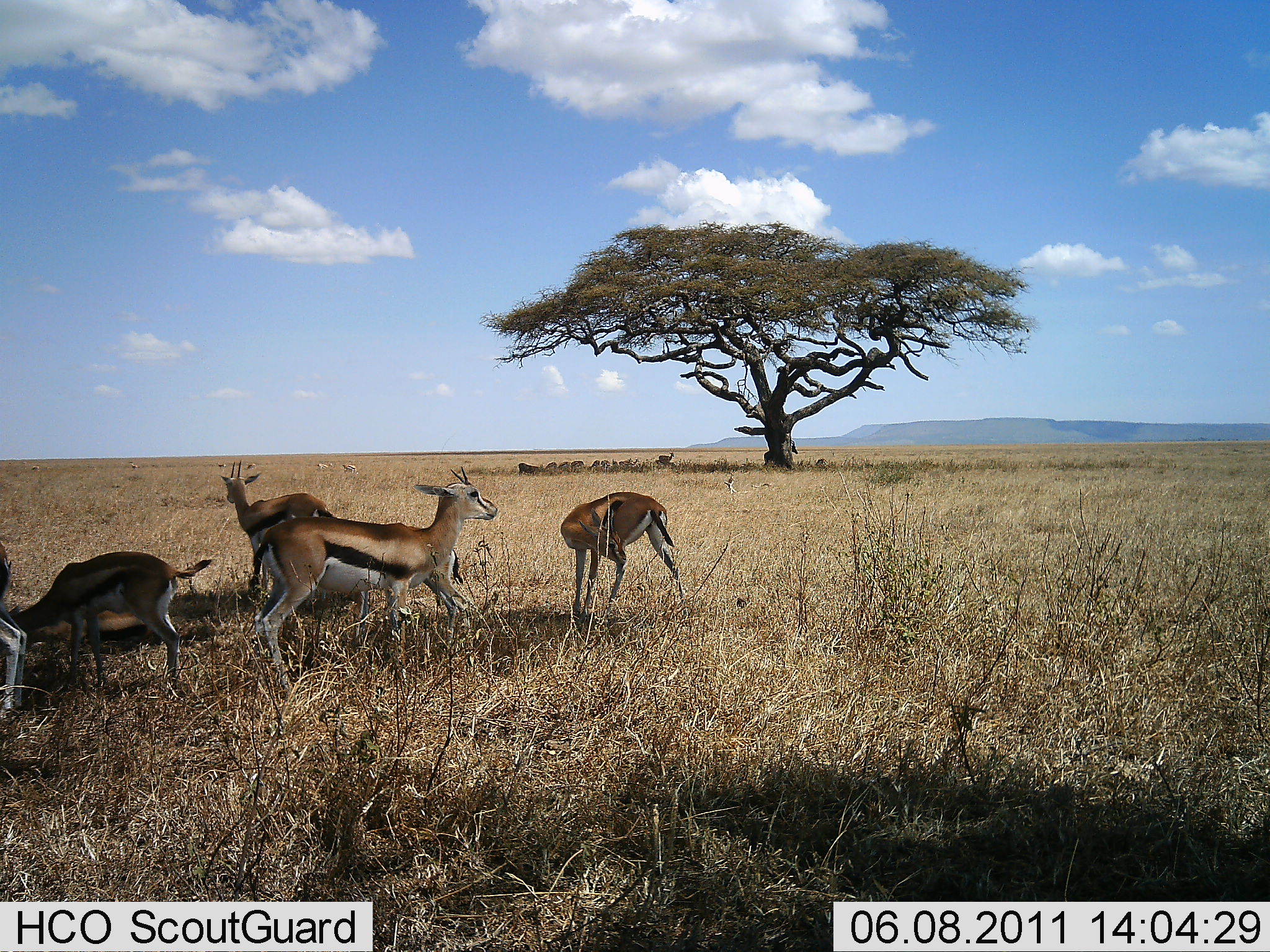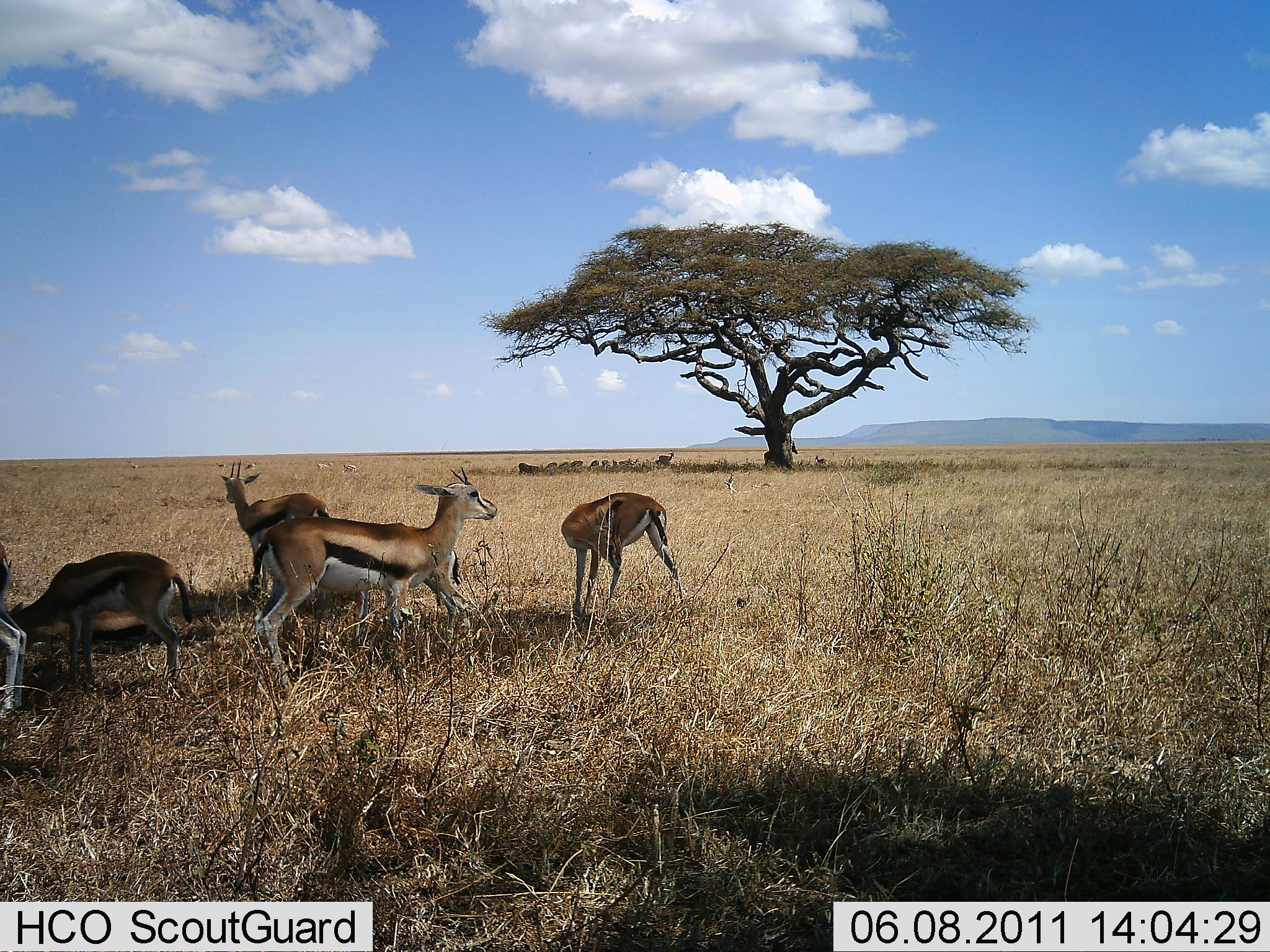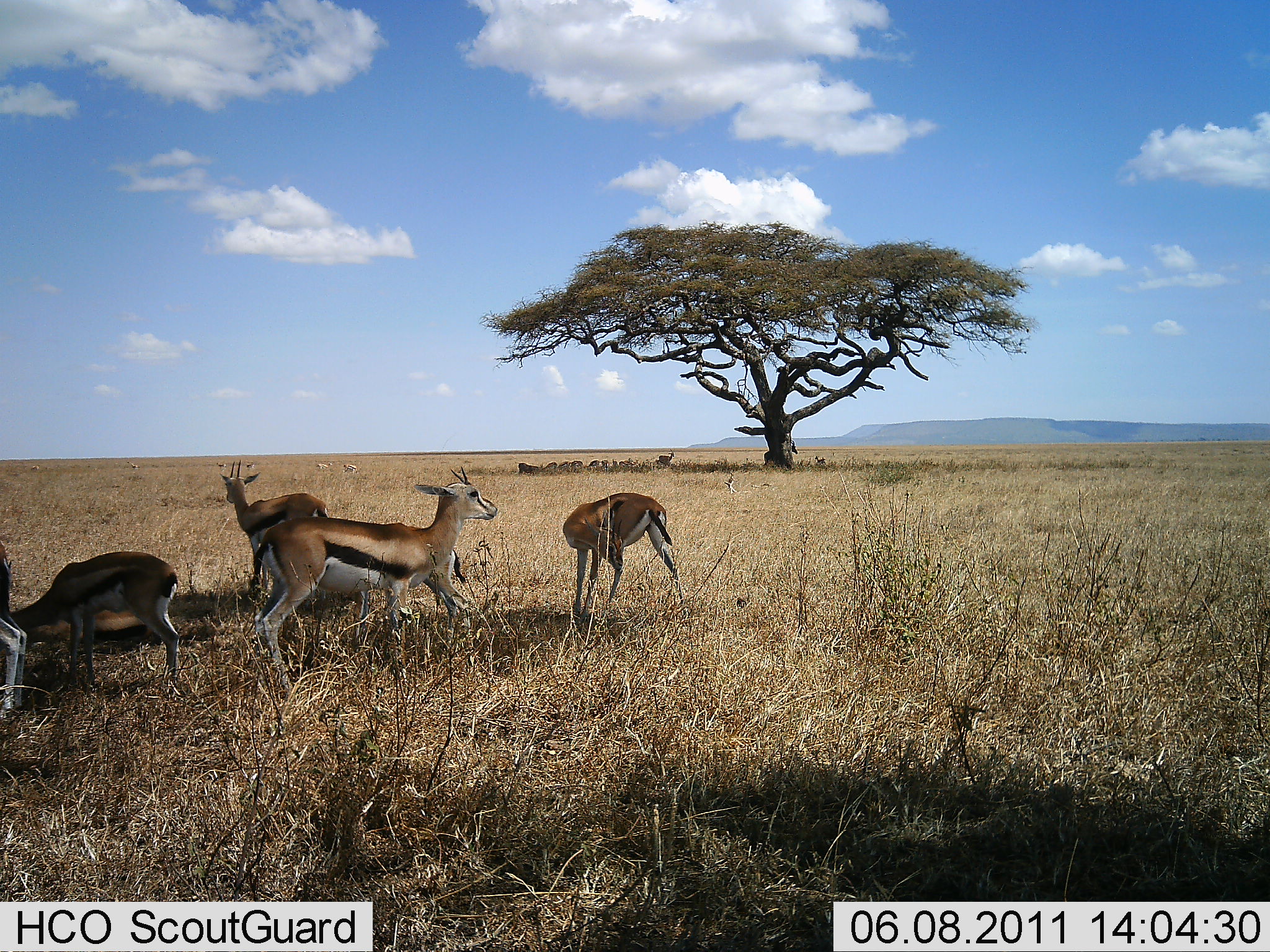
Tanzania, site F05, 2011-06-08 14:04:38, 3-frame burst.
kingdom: Animalia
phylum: Chordata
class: Mammalia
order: Artiodactyla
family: Bovidae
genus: Eudorcas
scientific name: Eudorcas thomsonii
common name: thomson's gazelle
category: gazellethomsons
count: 4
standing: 80%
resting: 50%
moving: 10%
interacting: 0%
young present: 10%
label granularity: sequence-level